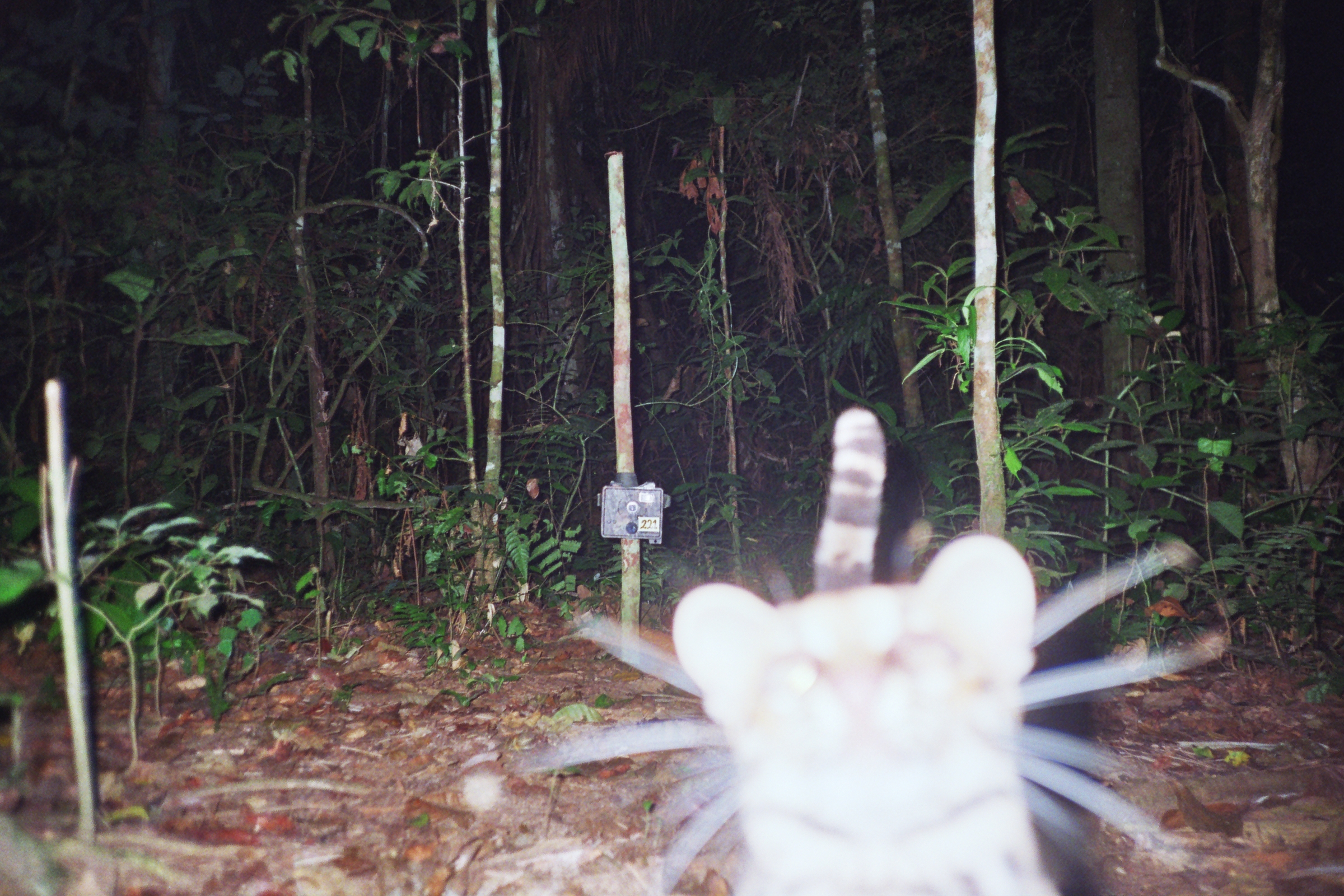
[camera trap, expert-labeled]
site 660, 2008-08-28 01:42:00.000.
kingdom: Animalia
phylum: Chordata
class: Mammalia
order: Carnivora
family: Felidae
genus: Leopardus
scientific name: Leopardus wiedii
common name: margay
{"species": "Leopardus wiedii (margay)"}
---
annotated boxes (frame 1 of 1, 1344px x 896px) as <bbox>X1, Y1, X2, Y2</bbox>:
leopardus wiedii: <bbox>518, 405, 1229, 894</bbox>